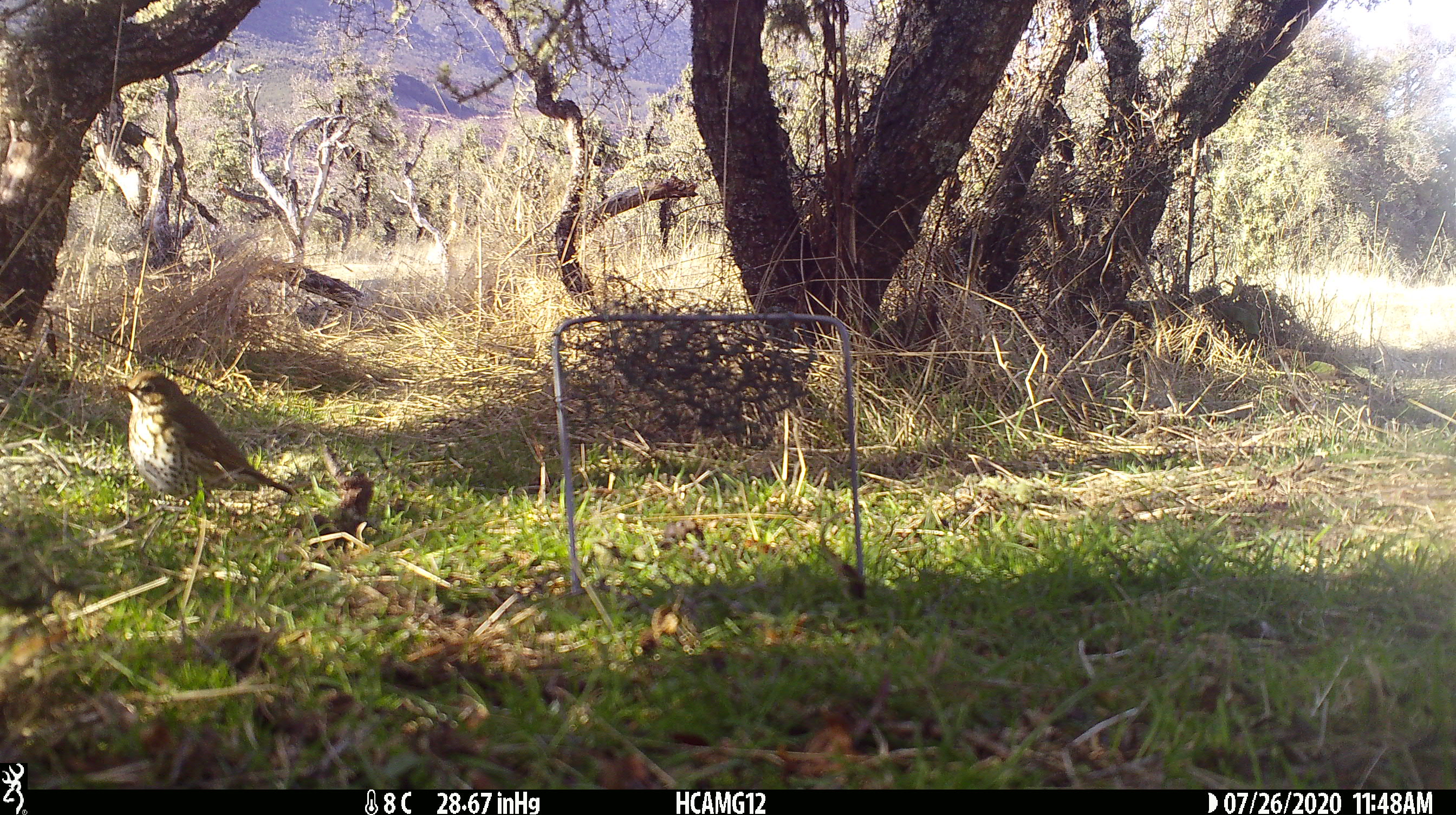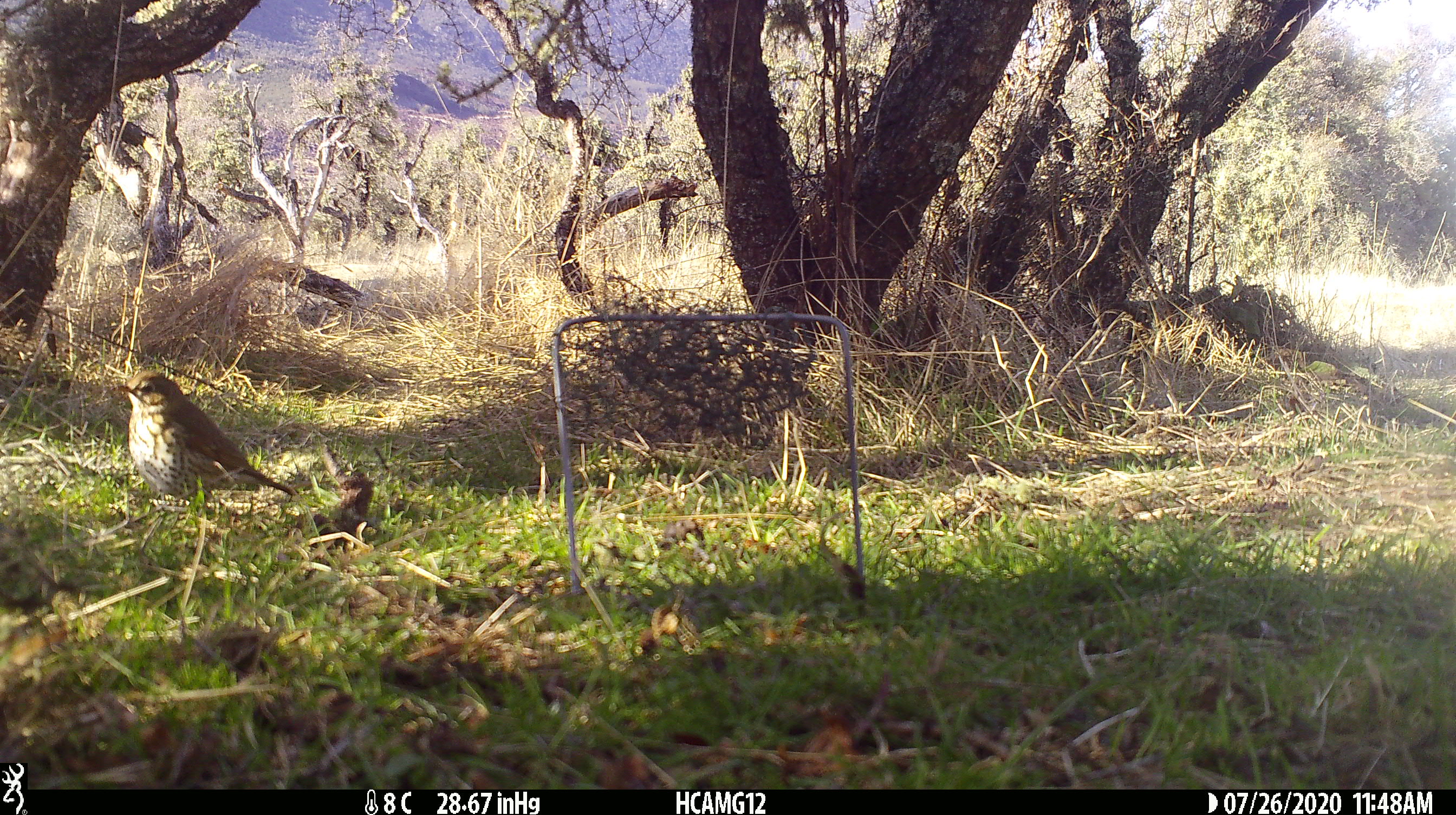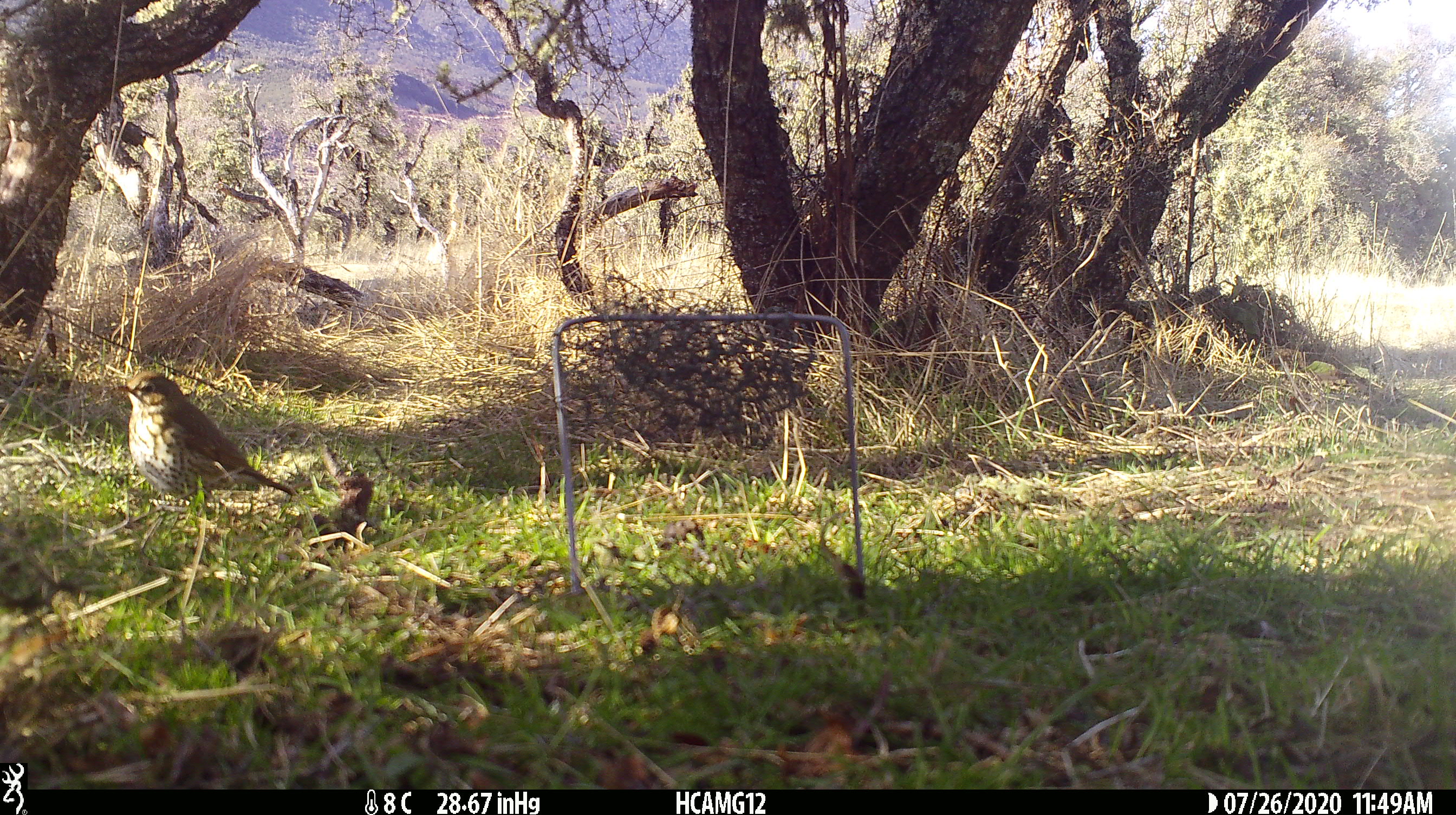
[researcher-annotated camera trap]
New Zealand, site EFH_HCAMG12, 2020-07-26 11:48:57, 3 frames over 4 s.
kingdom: Animalia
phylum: Chordata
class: Aves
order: Passeriformes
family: Turdidae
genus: Turdus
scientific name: Turdus philomelos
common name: song thrush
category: thrush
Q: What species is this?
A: Thrush (song thrush) (Turdus philomelos).